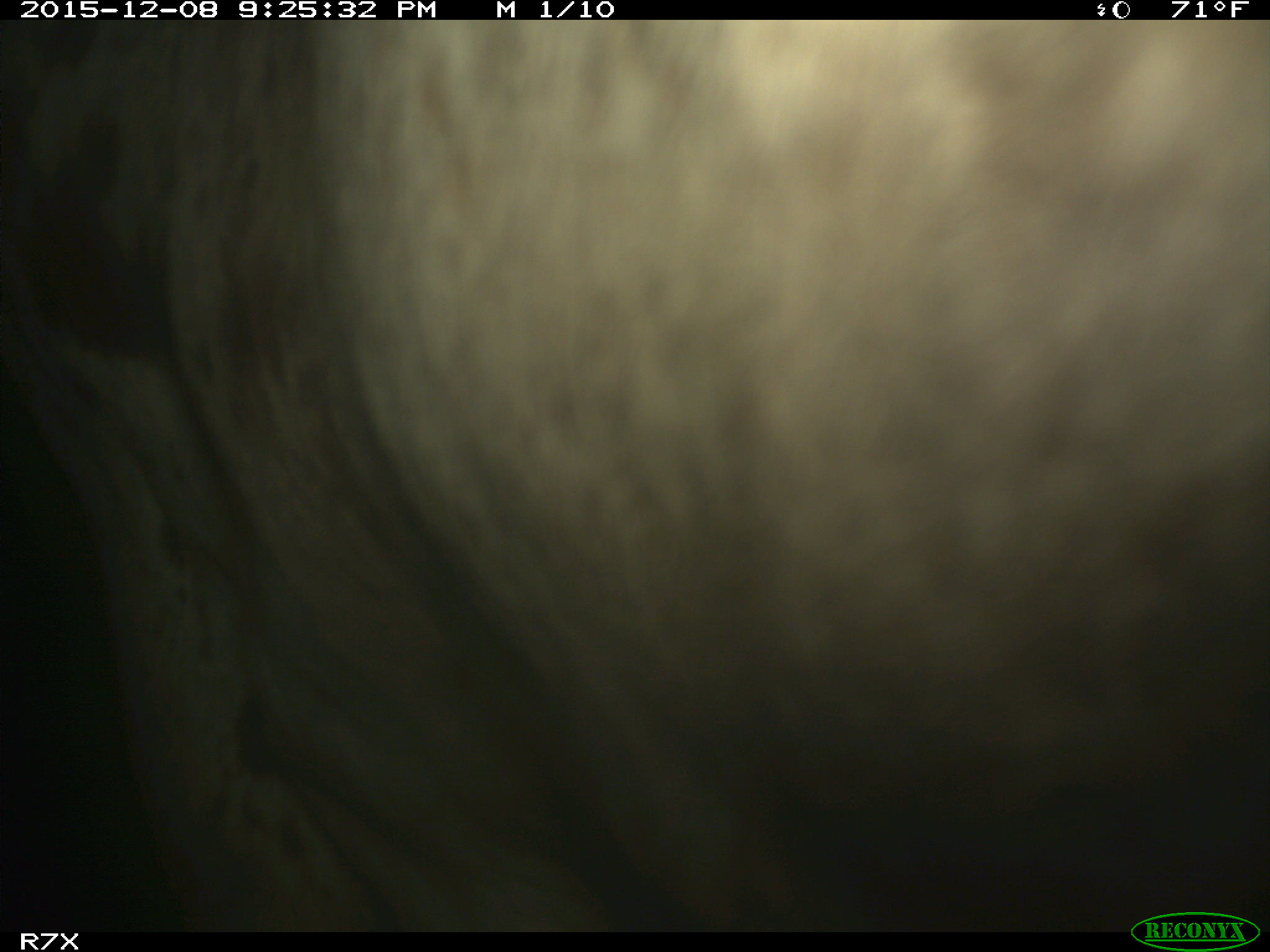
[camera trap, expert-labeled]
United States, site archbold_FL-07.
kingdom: Animalia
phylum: Chordata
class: Mammalia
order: Artiodactyla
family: Bovidae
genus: Bos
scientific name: Bos taurus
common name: domestic cow